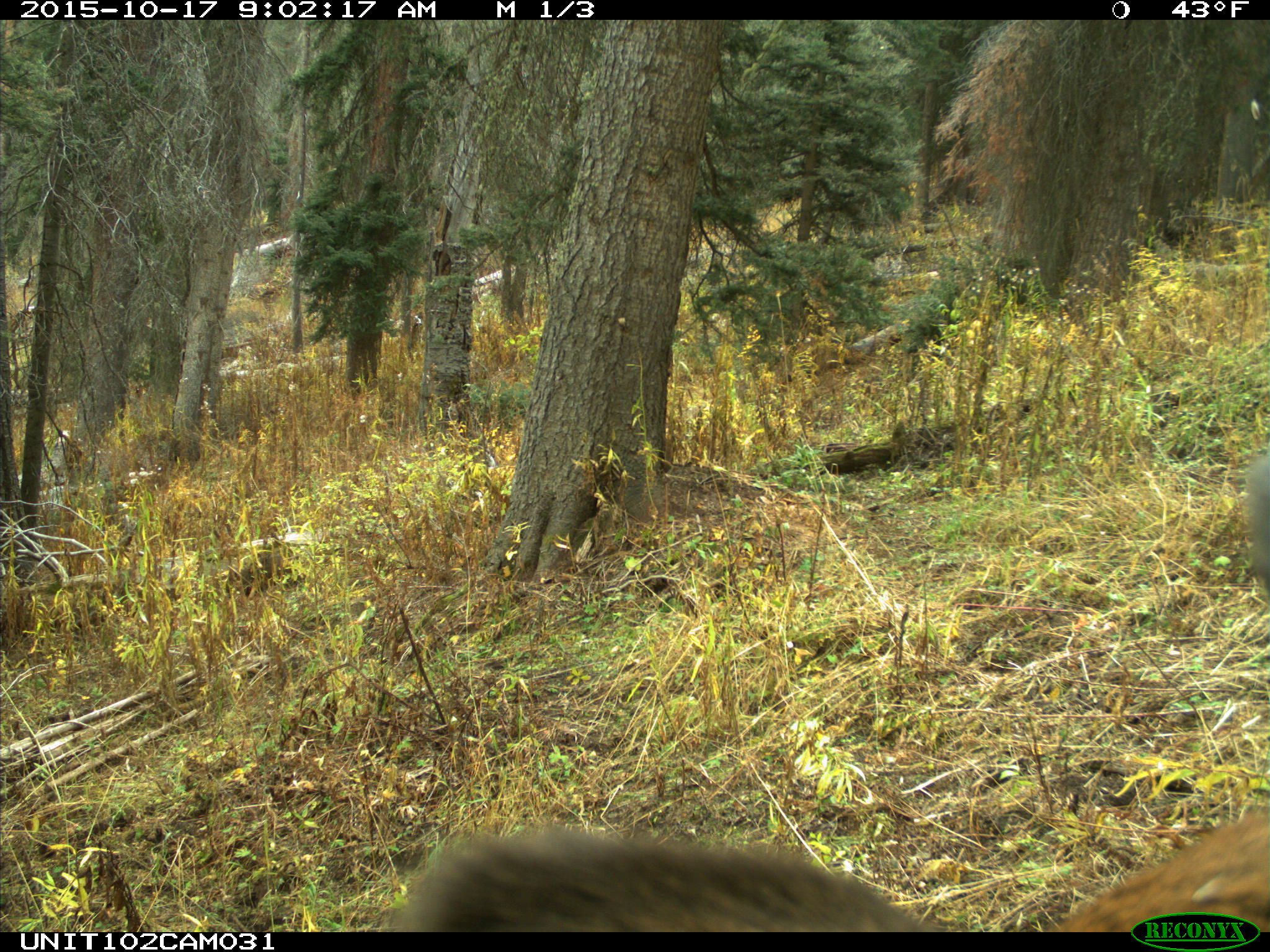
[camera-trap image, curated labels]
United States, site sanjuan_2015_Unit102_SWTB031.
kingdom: Animalia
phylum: Chordata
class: Mammalia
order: Artiodactyla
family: Cervidae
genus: Cervus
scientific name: Cervus elaphus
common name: red deer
Cervus elaphus (red deer).